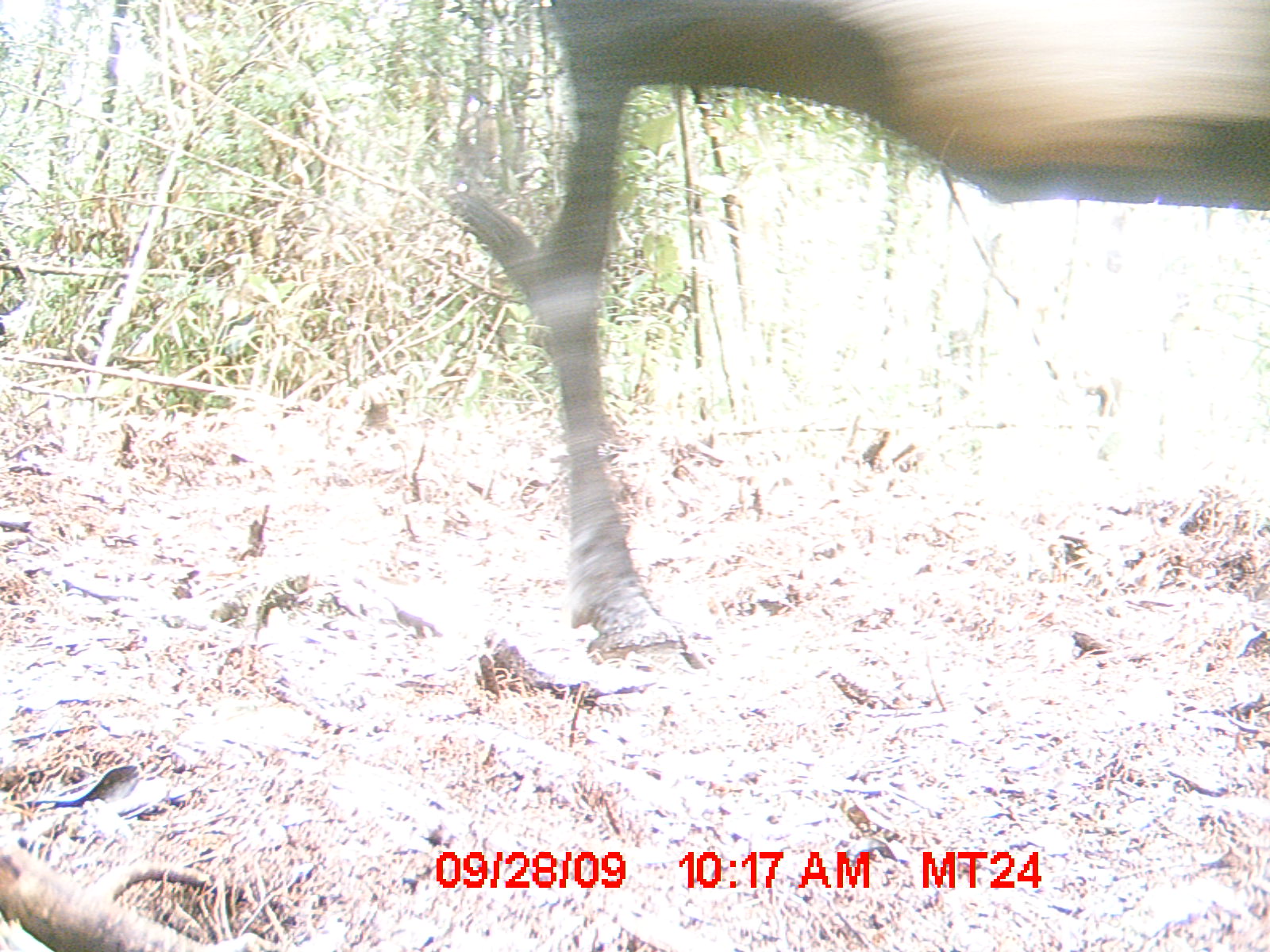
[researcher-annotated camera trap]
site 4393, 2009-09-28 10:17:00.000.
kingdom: Animalia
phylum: Chordata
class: Mammalia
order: Artiodactyla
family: Bovidae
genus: Bos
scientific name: Bos taurus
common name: domestic cattle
Bos taurus (domestic cattle), count 2.